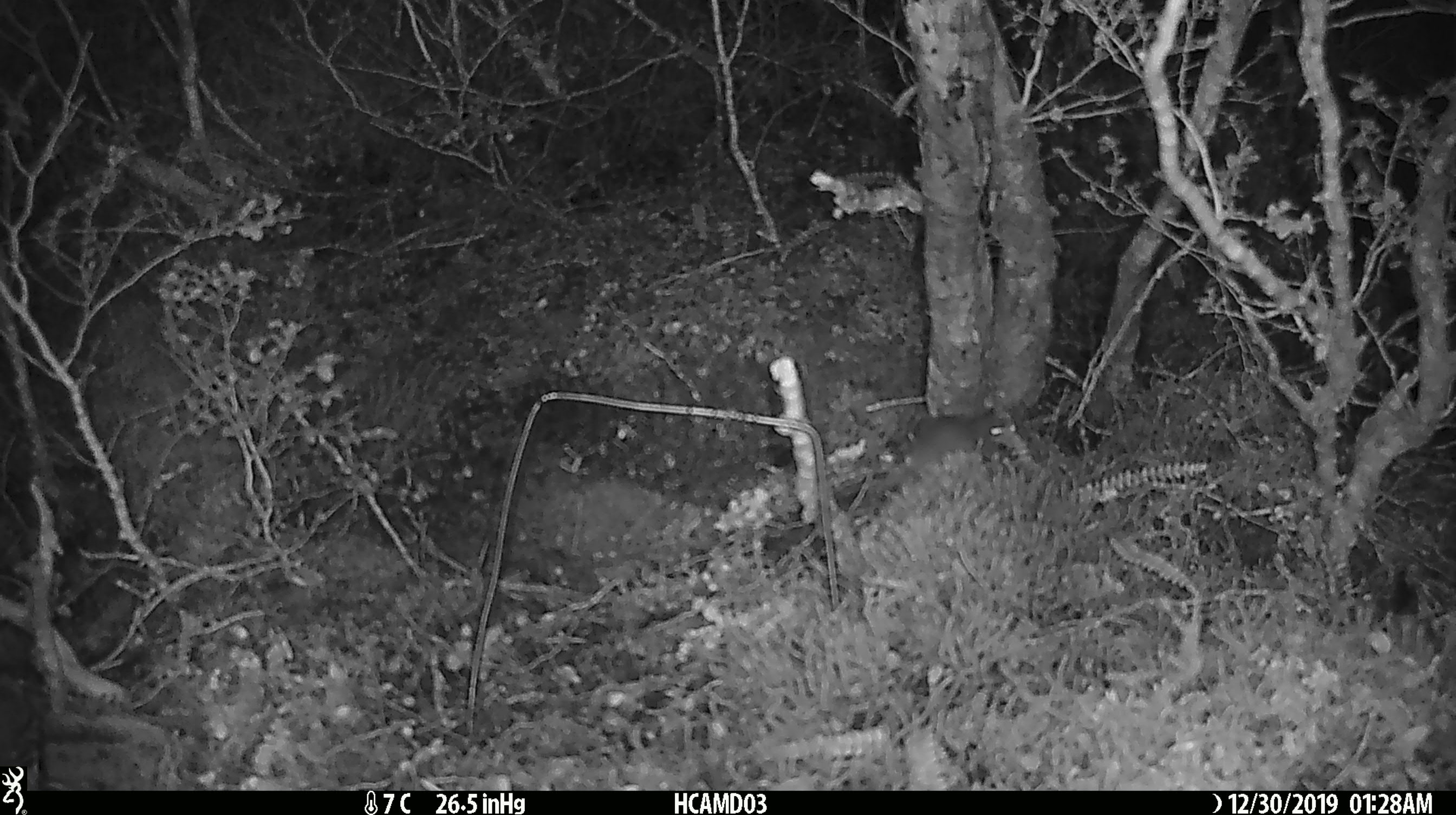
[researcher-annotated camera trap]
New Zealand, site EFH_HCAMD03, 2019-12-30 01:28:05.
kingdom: Animalia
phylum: Chordata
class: Mammalia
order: Rodentia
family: Muridae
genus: Mus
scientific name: Mus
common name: mouse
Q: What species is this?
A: Mouse (Mus).